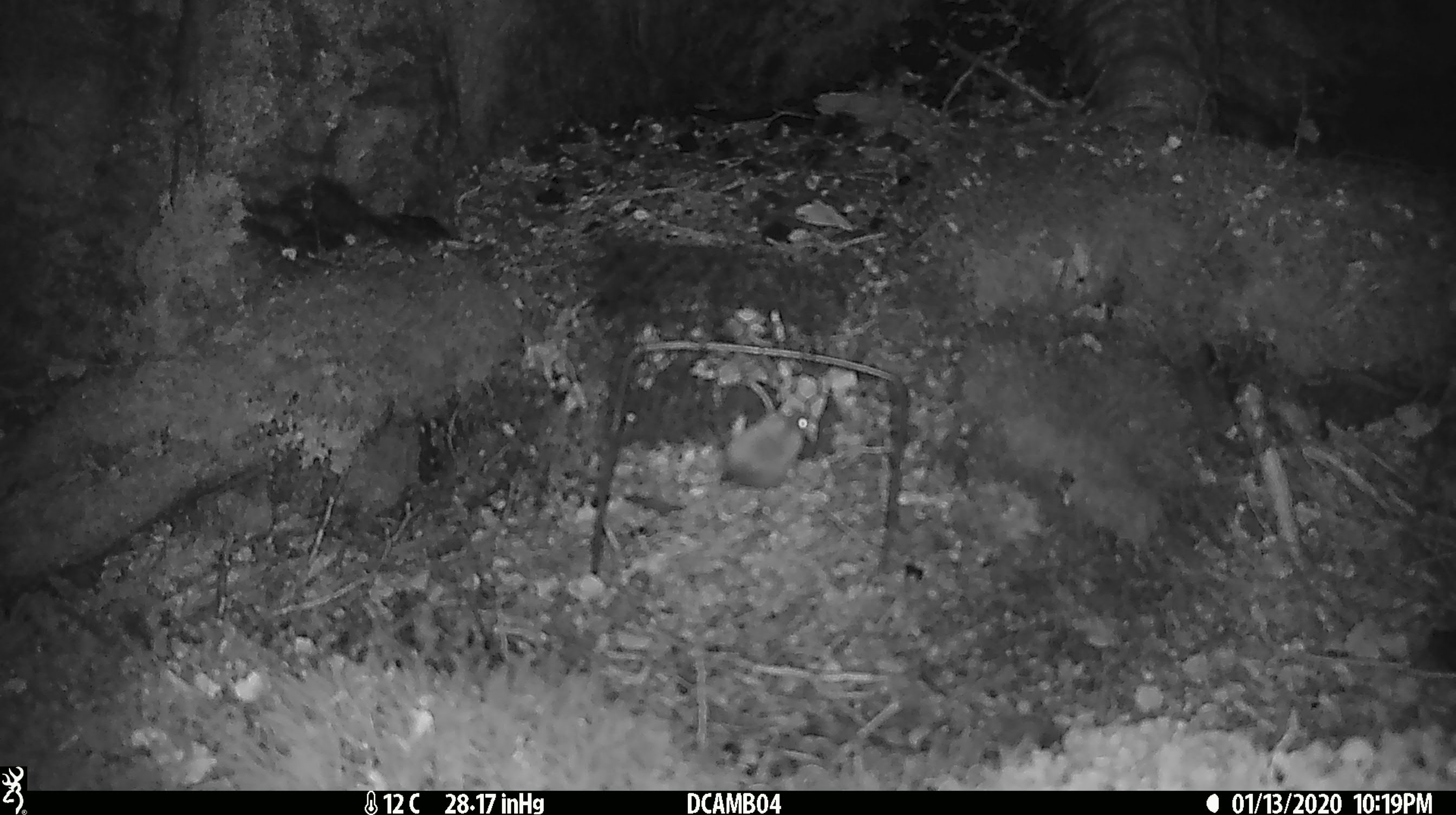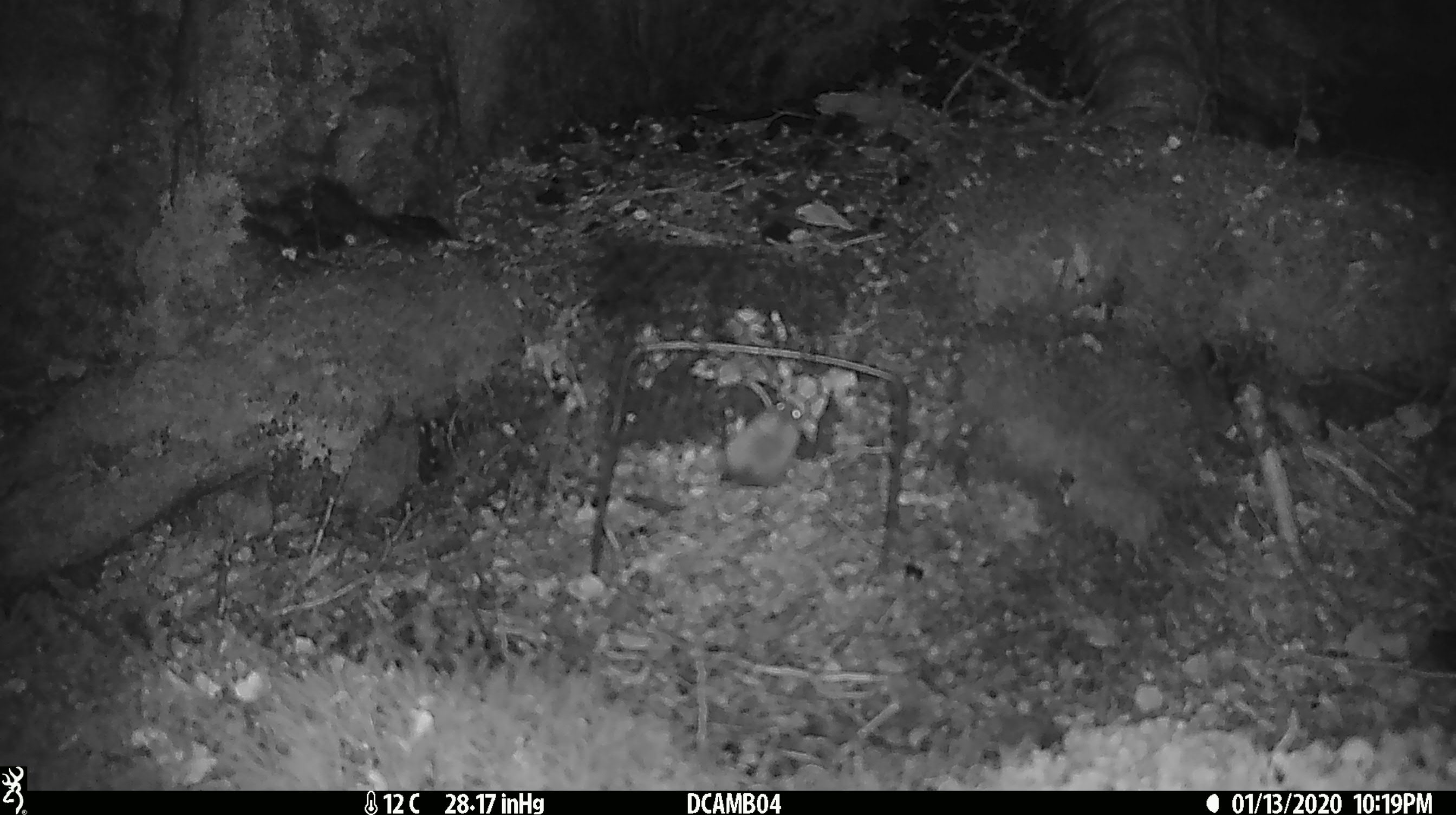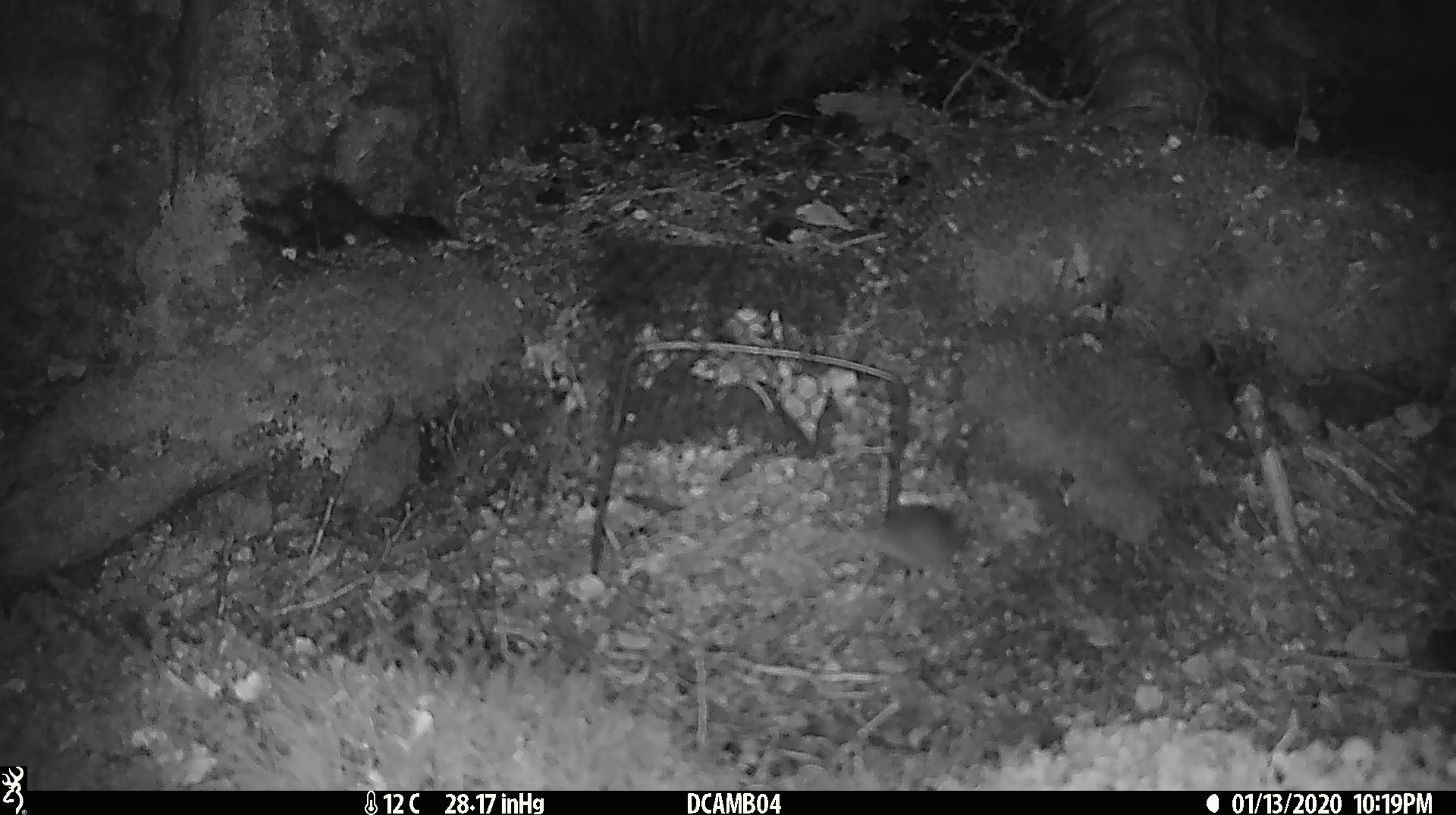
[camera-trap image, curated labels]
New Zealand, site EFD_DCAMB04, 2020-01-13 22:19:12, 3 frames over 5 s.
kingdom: Animalia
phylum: Chordata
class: Mammalia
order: Rodentia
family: Muridae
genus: Mus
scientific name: Mus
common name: mouse